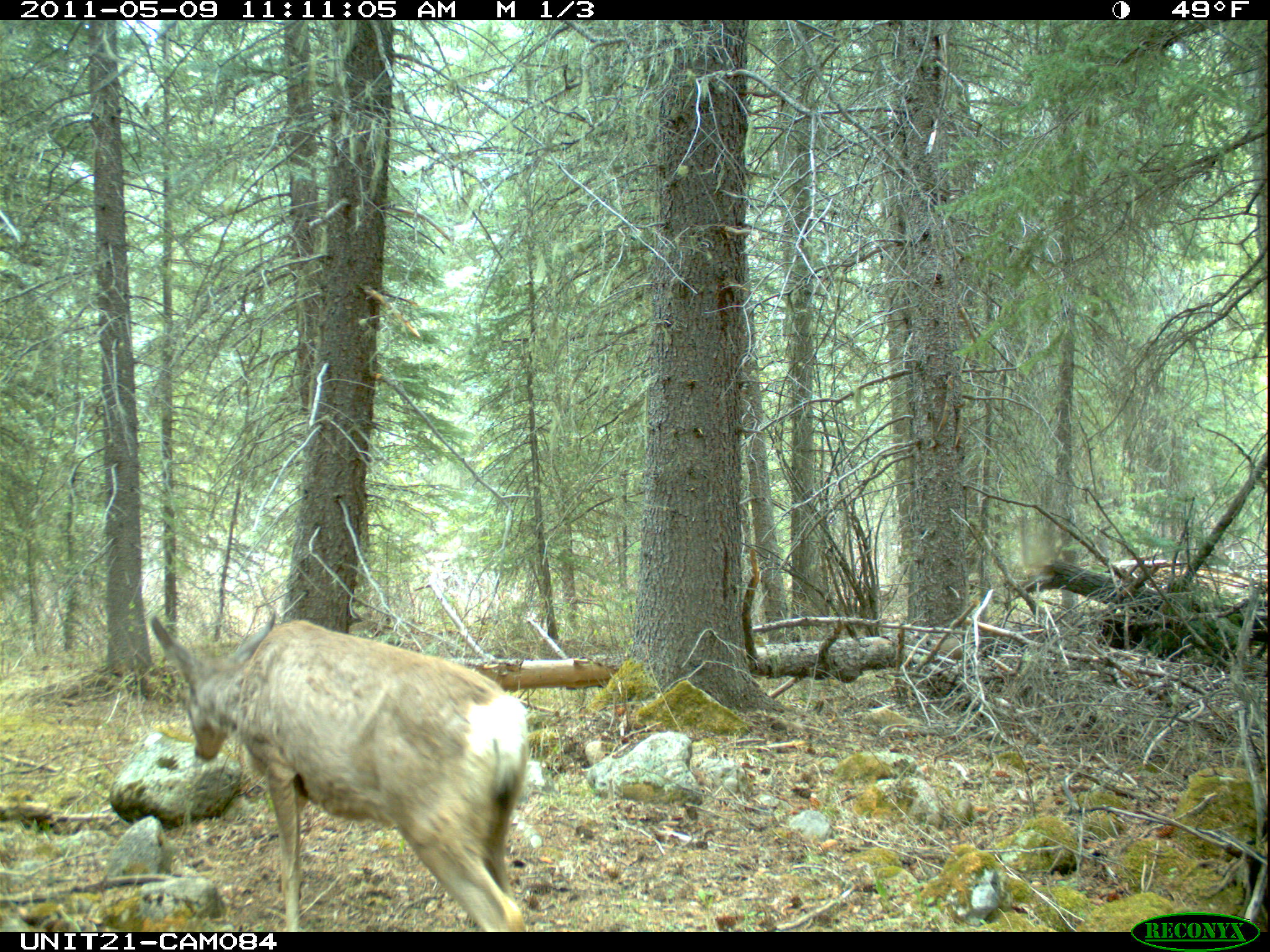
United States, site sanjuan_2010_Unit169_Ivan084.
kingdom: Animalia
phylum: Chordata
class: Mammalia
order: Artiodactyla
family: Cervidae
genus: Odocoileus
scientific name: Odocoileus hemionus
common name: mule deer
Odocoileus hemionus (mule deer).